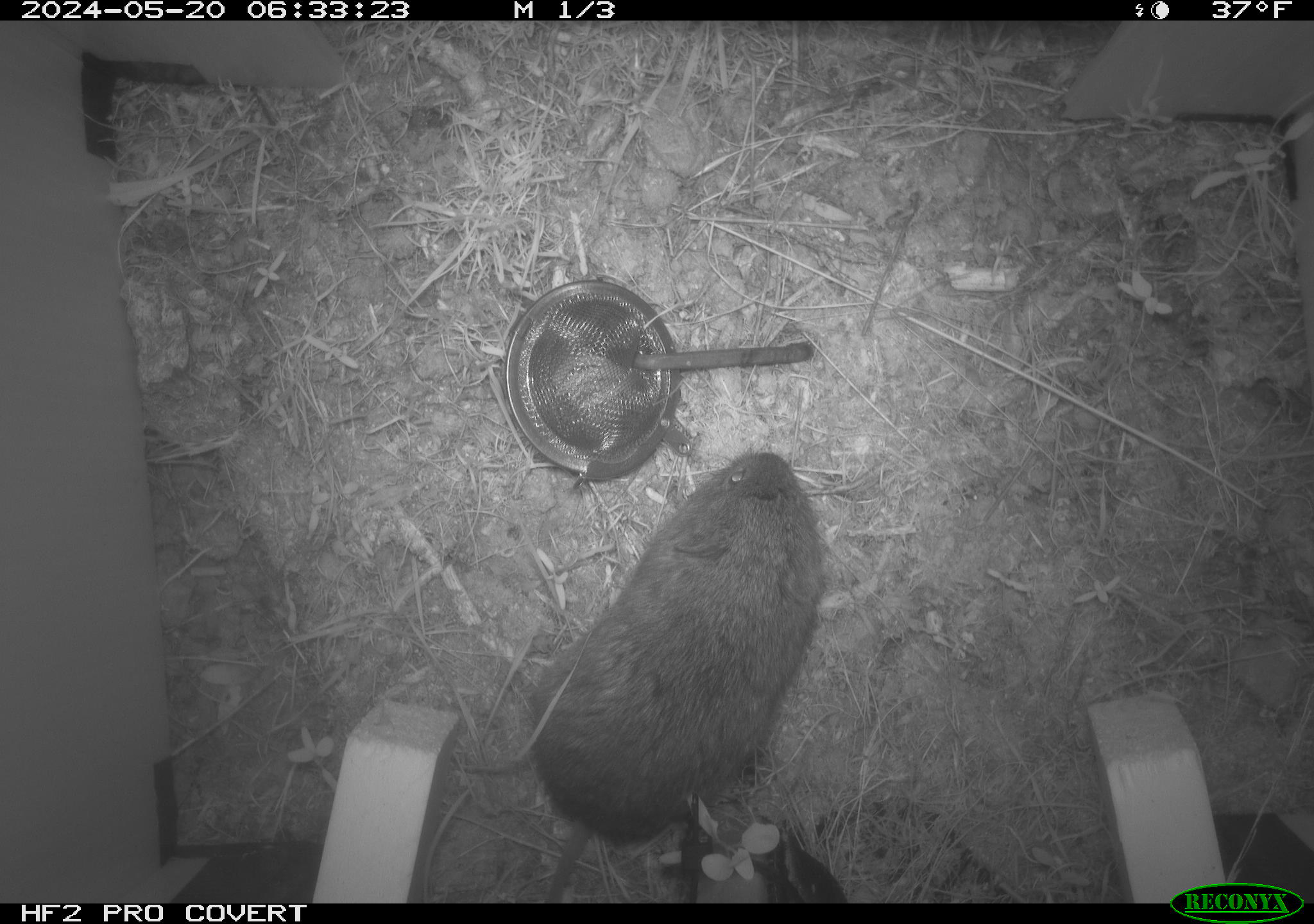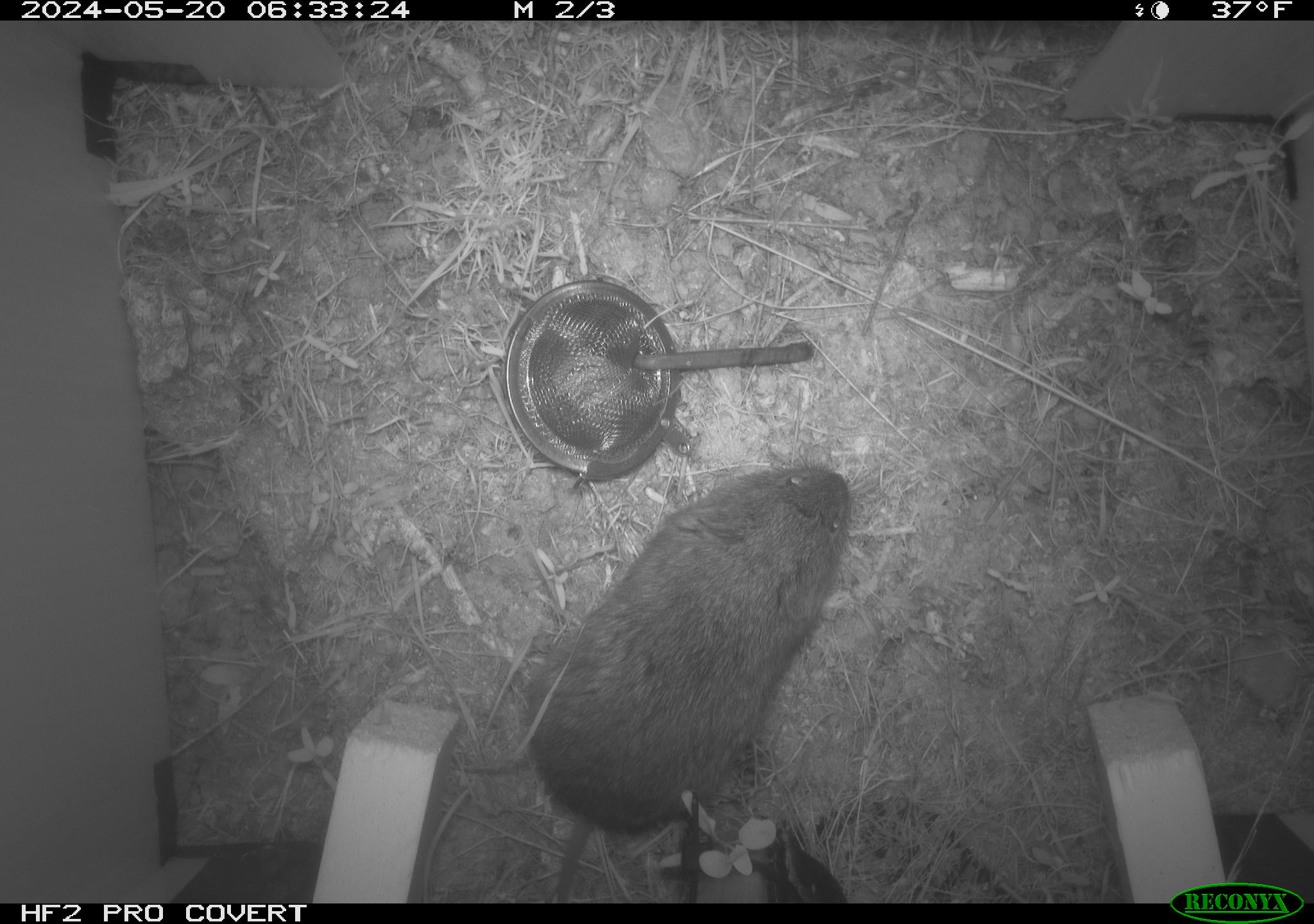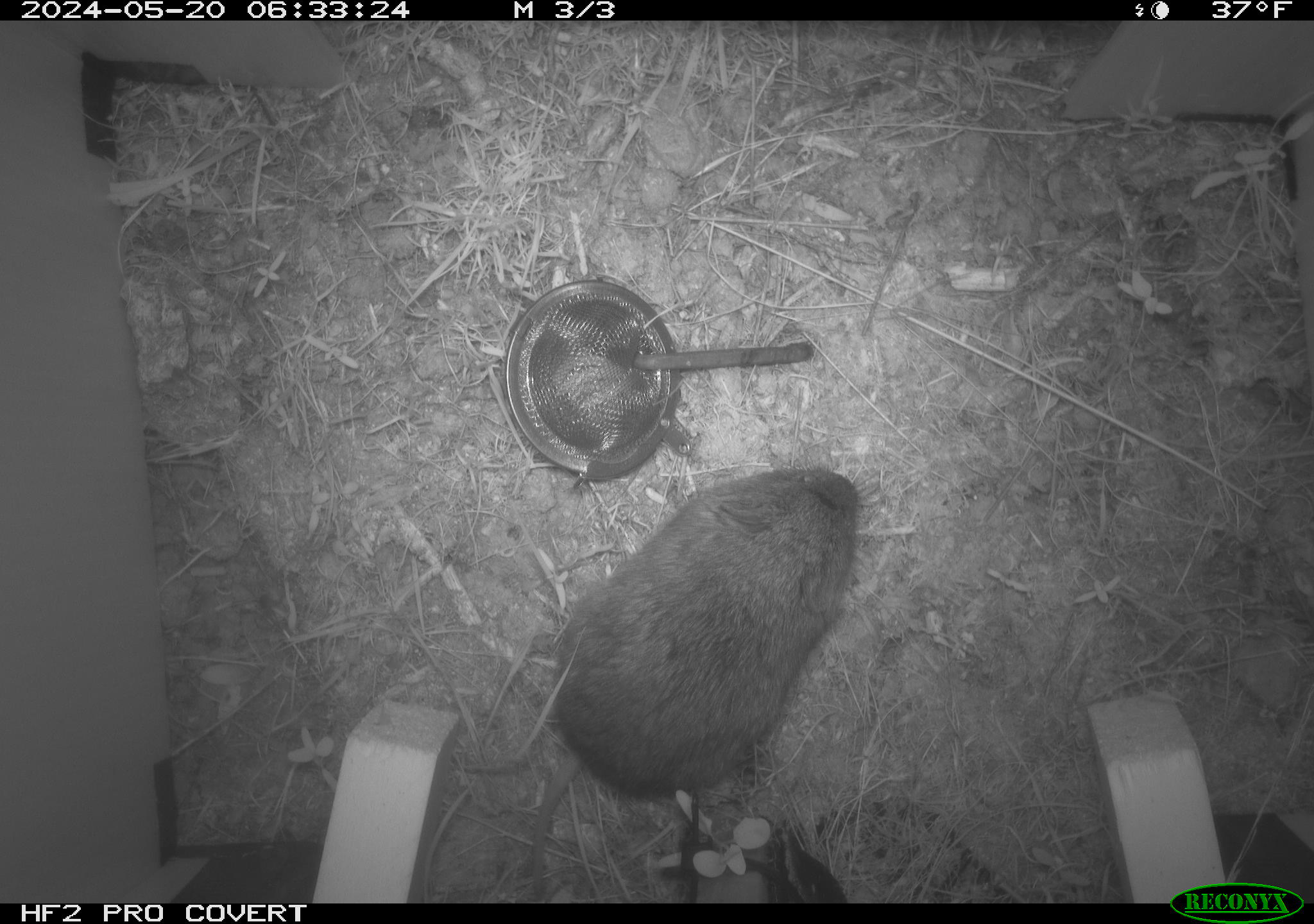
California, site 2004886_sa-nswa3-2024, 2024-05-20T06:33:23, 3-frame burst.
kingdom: Animalia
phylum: Chordata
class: Mammalia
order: Rodentia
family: Cricetidae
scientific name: Arvicolinae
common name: voles, lemmings, and muskrats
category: arvicolinae subfamily